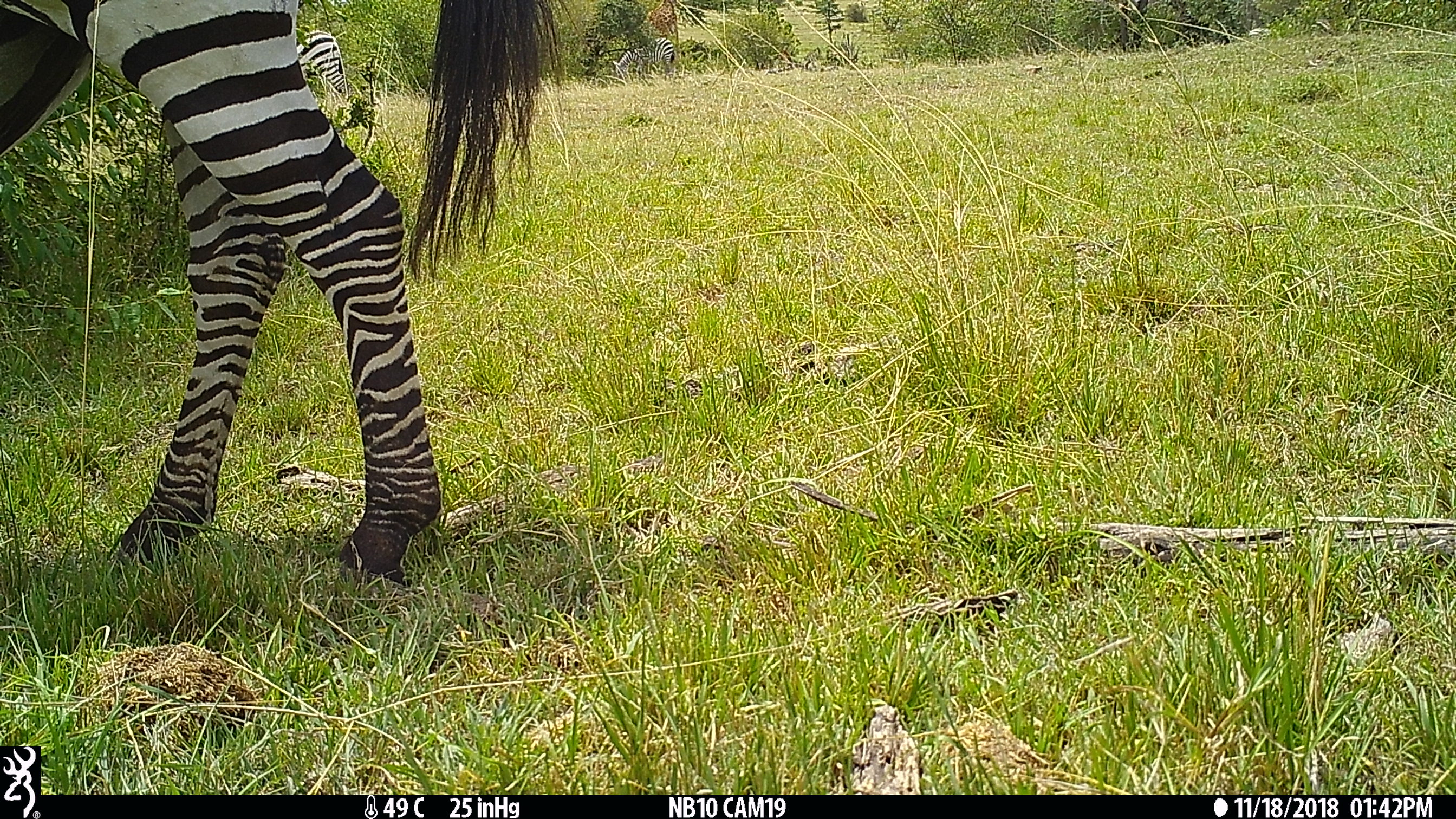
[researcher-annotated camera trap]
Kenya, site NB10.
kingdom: Animalia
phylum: Chordata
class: Mammalia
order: Perissodactyla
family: Equidae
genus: Equus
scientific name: Equus quagga burchellii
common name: burchell's zebra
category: zebra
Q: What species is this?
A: Zebra (burchell's zebra) (Equus quagga burchellii).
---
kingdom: Animalia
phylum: Chordata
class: Mammalia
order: Artiodactyla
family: Giraffidae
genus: Giraffa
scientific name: Giraffa camelopardalis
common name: northern giraffe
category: giraffe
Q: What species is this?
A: Giraffe (northern giraffe) (Giraffa camelopardalis).